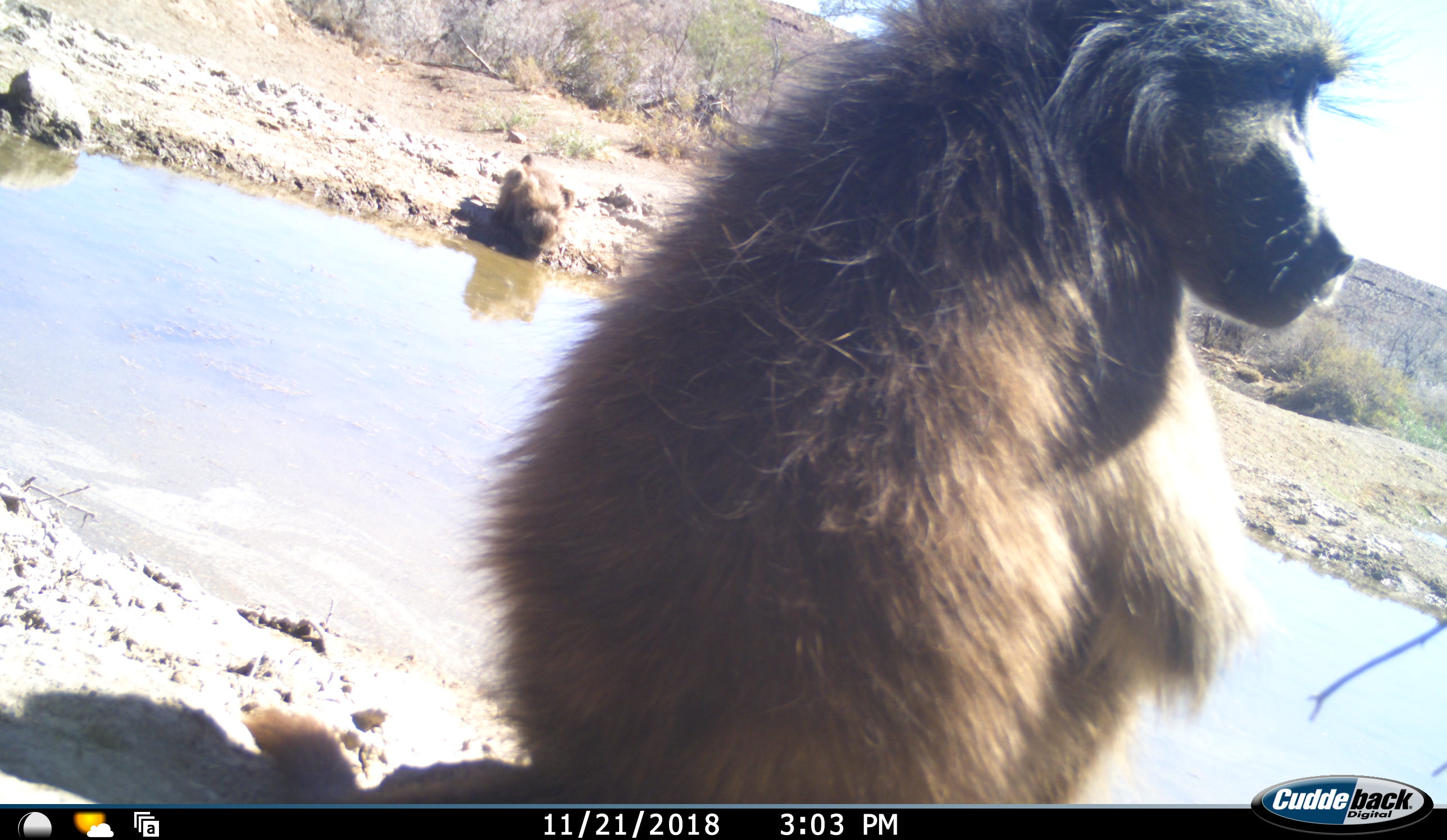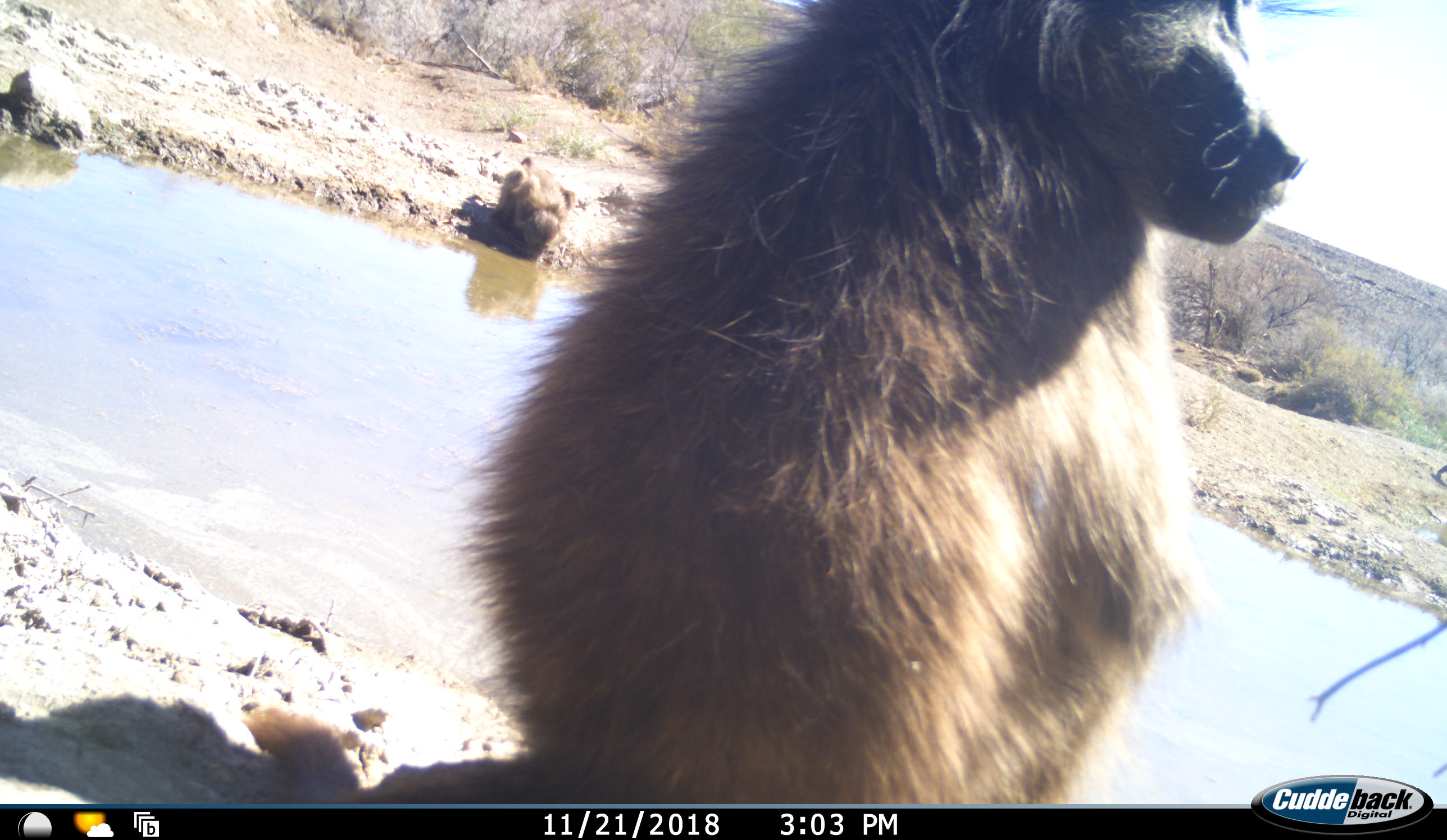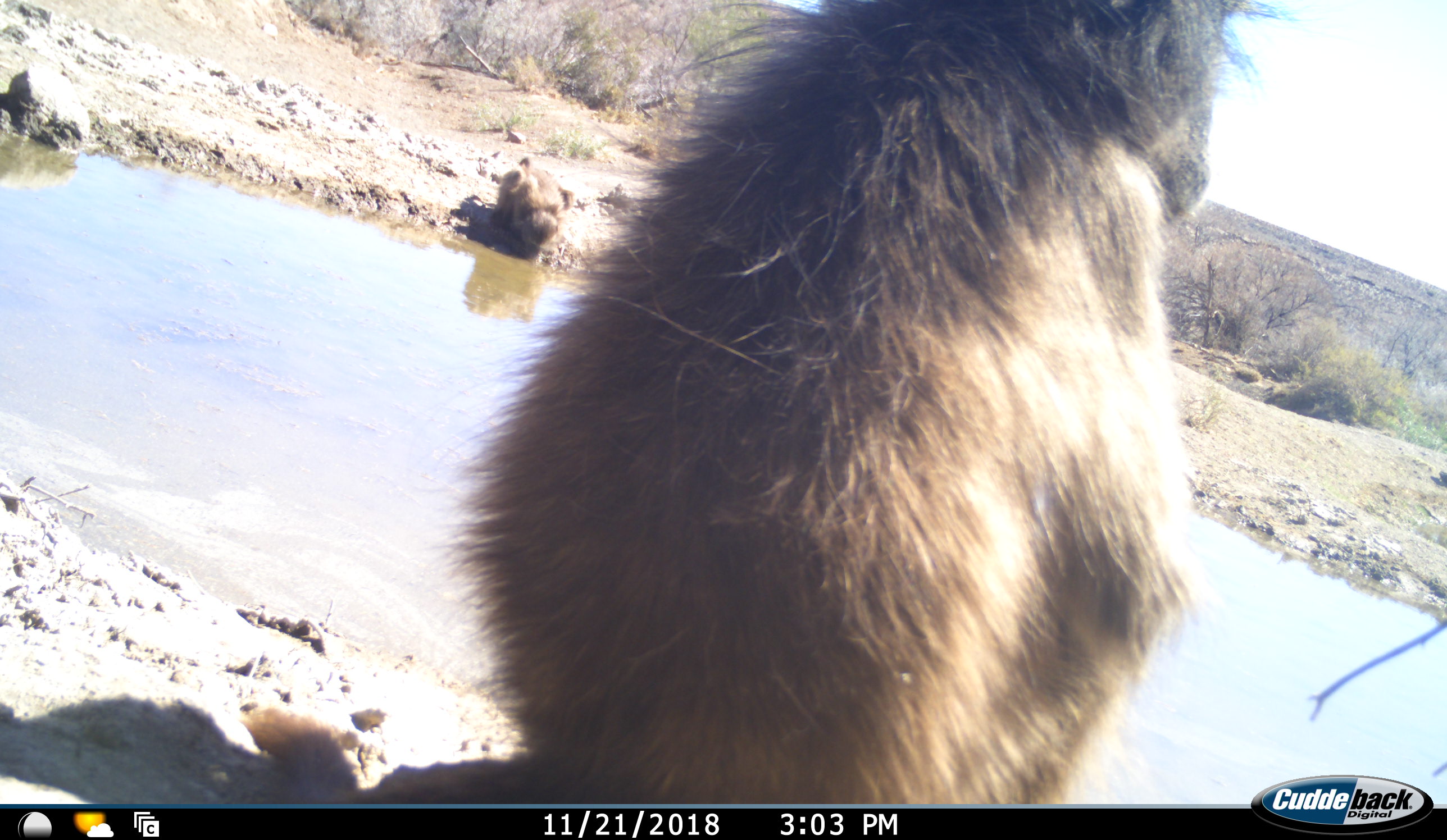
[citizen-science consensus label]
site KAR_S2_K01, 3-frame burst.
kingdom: Animalia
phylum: Chordata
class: Mammalia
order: Primates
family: Cercopithecidae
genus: Papio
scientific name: Papio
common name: baboon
Baboon (Papio), count 2. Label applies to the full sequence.